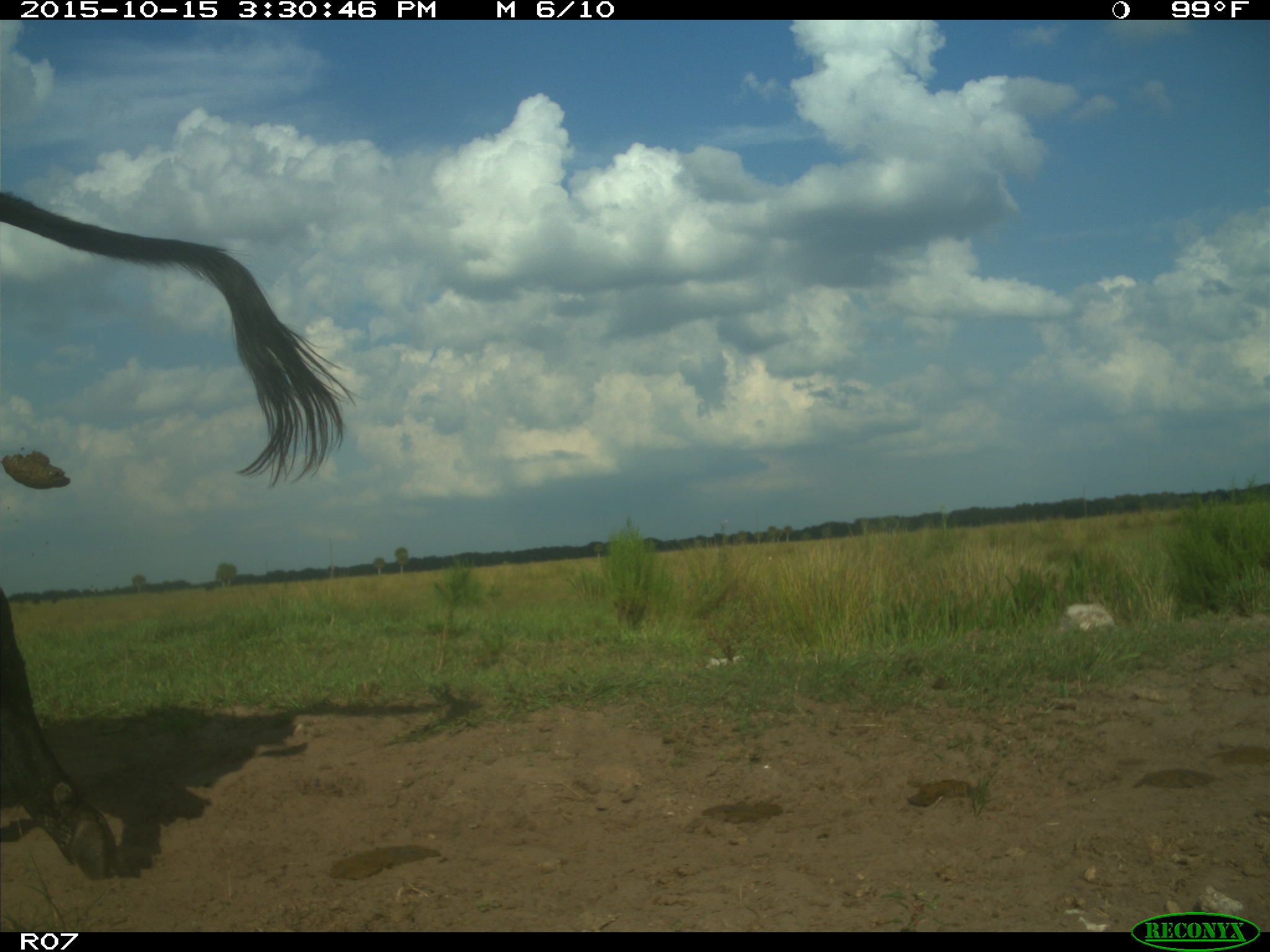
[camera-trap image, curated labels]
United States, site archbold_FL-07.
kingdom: Animalia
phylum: Chordata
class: Mammalia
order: Artiodactyla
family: Bovidae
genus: Bos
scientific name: Bos taurus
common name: domestic cow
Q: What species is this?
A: Bos taurus (domestic cow).